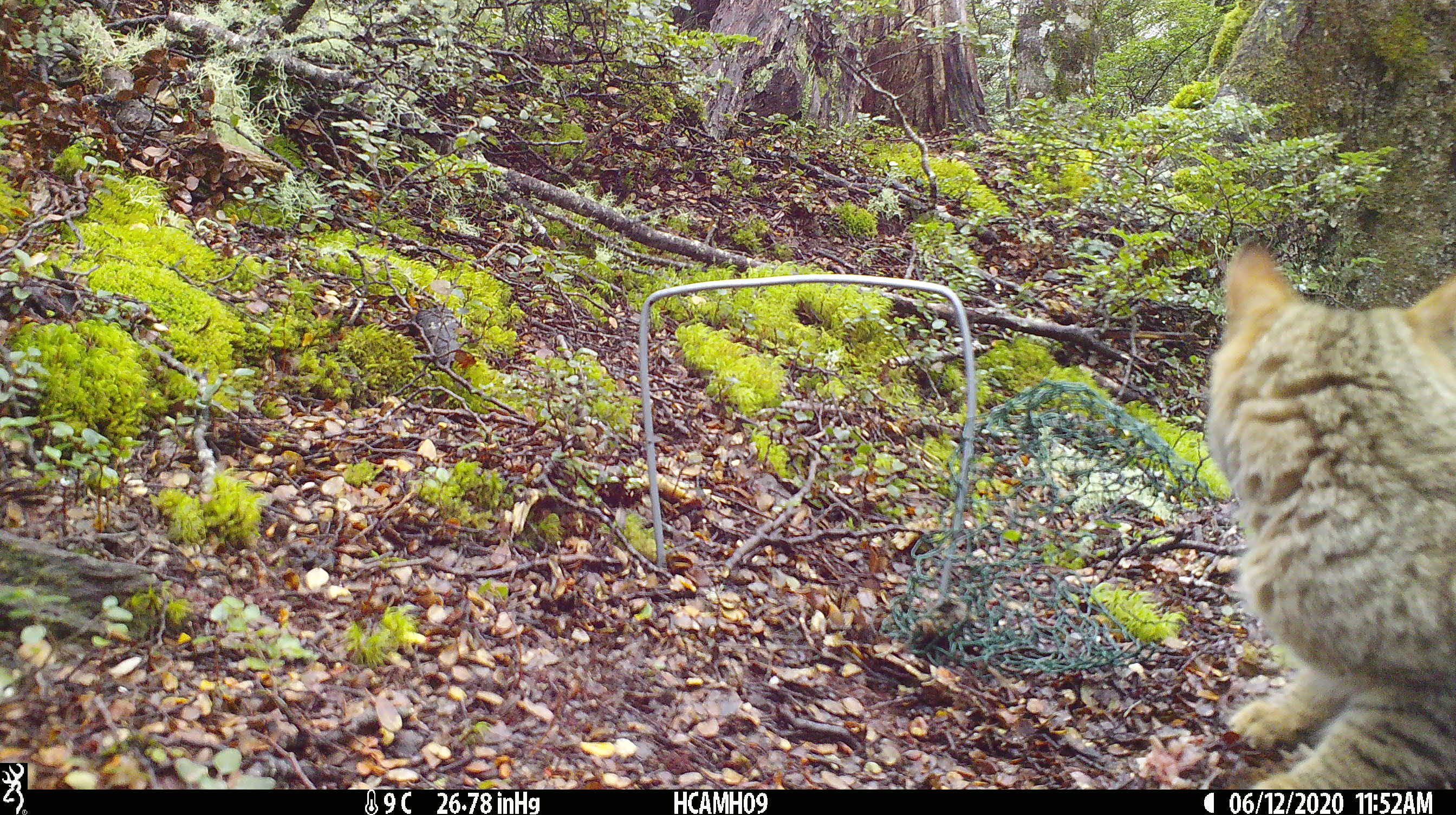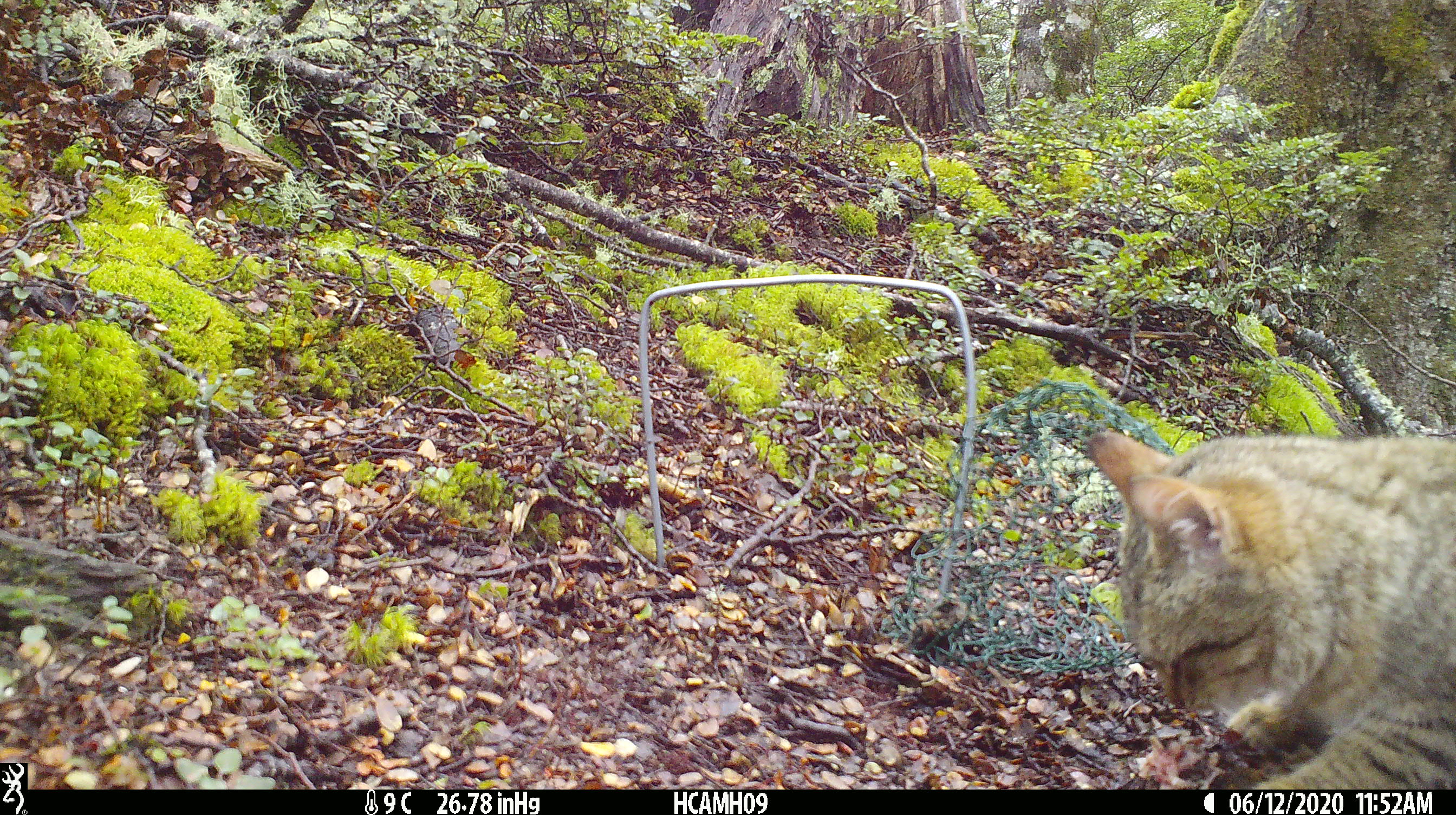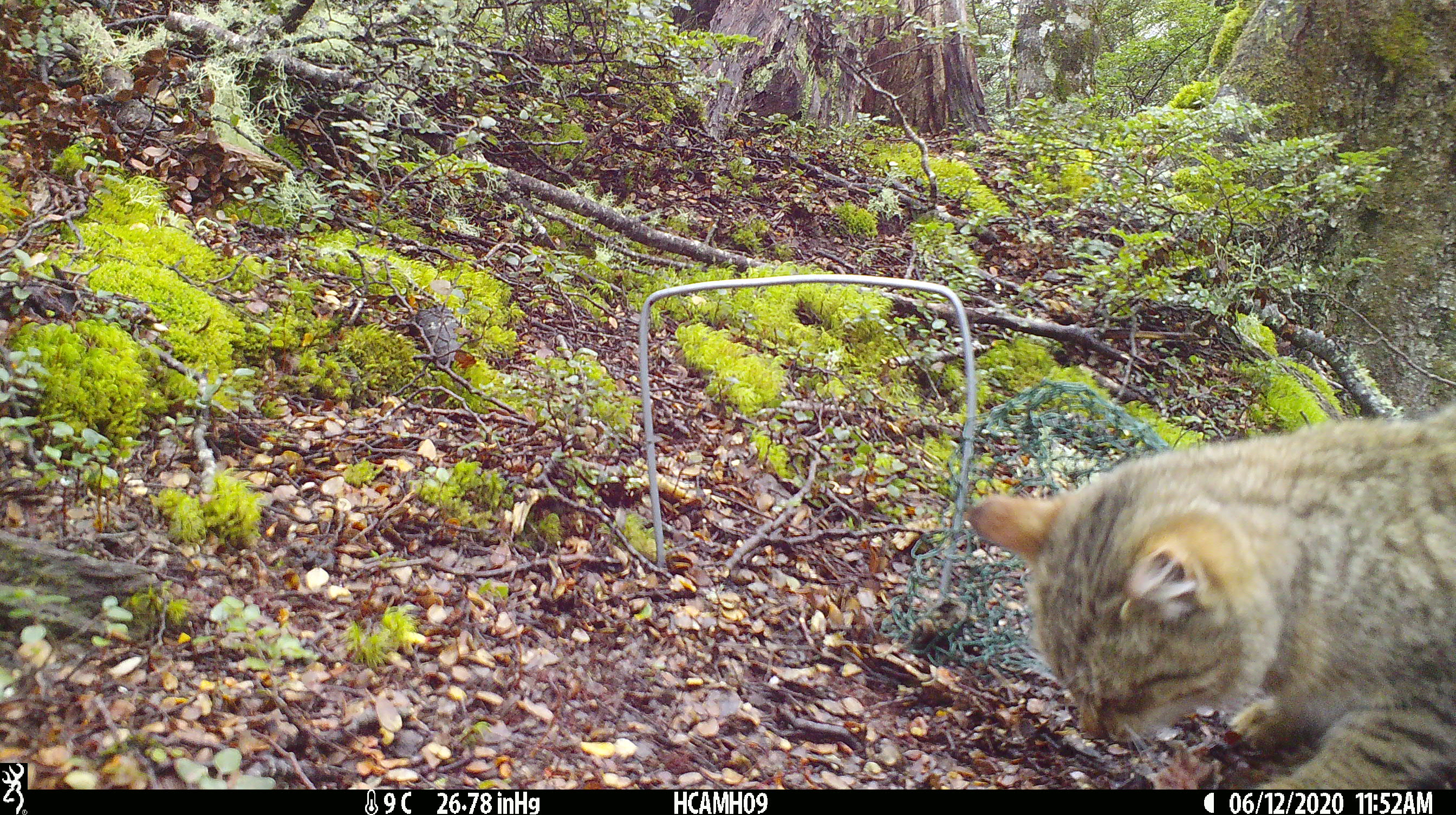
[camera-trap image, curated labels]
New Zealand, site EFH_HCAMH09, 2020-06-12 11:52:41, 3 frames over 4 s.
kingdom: Animalia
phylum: Chordata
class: Mammalia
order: Carnivora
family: Felidae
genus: Felis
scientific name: Felis catus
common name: domestic cat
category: cat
Cat (domestic cat) (Felis catus).